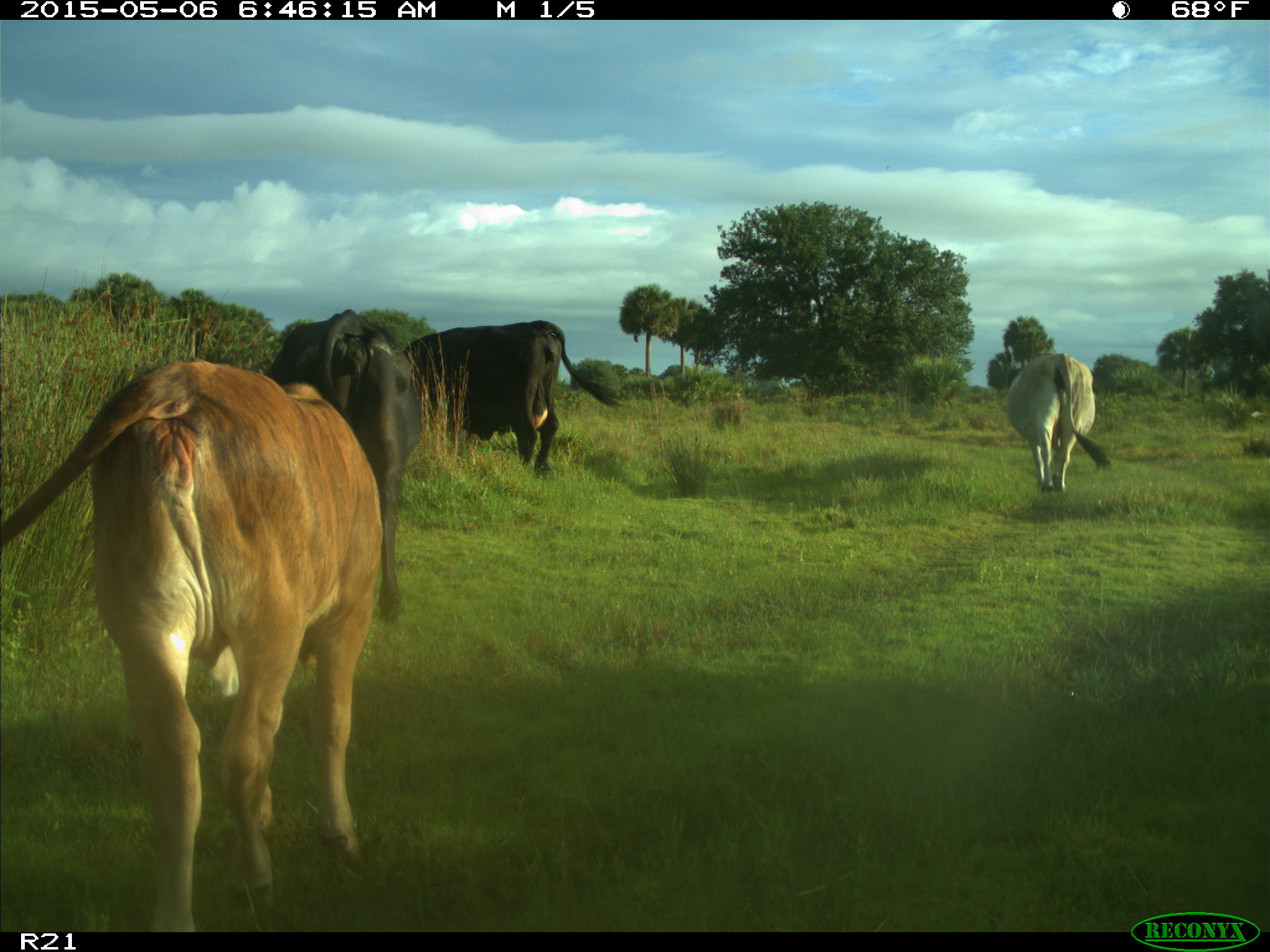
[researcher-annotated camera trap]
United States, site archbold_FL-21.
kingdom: Animalia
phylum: Chordata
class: Mammalia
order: Artiodactyla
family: Bovidae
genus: Bos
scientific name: Bos taurus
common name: domestic cow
Bos taurus (domestic cow).